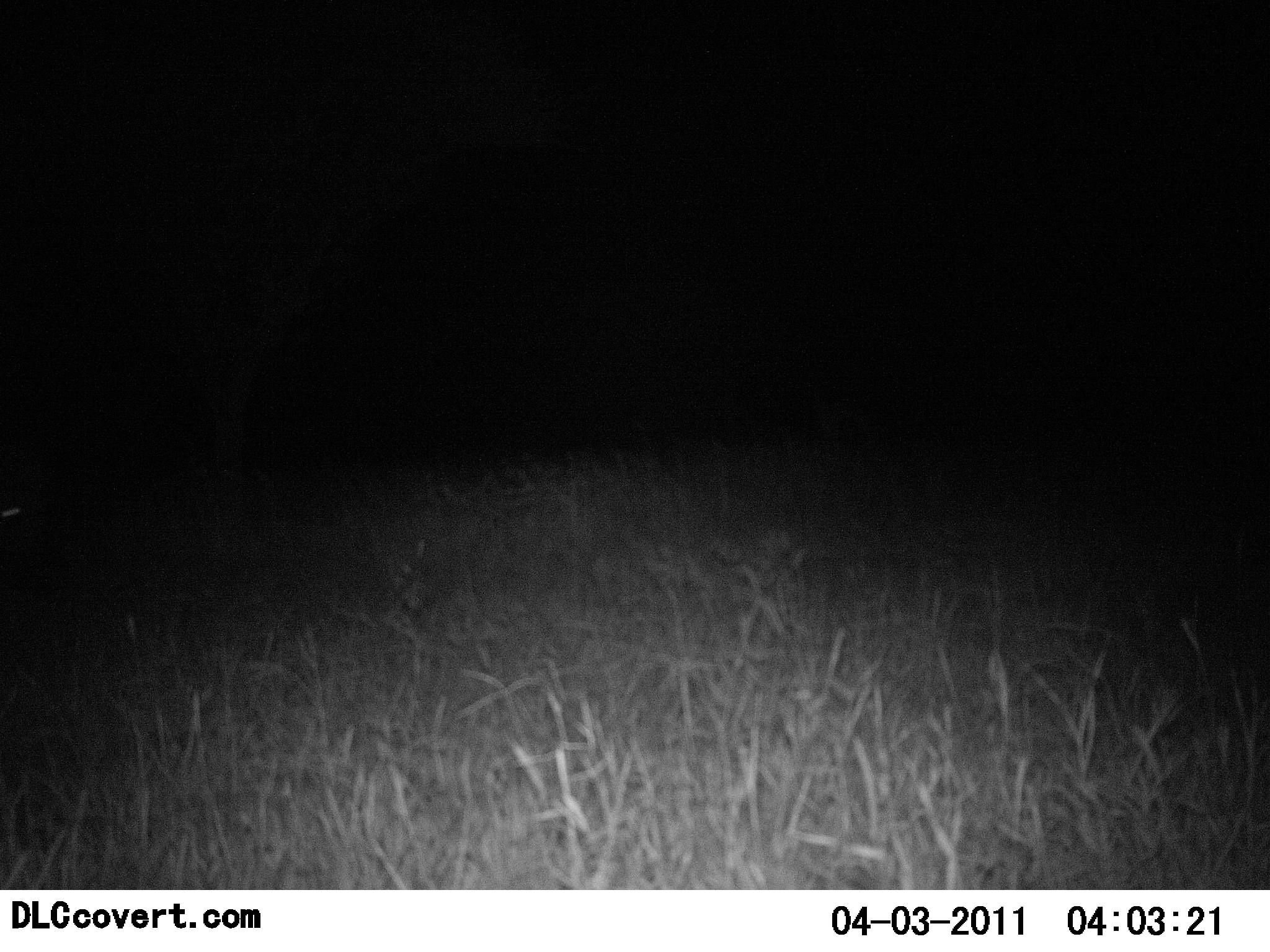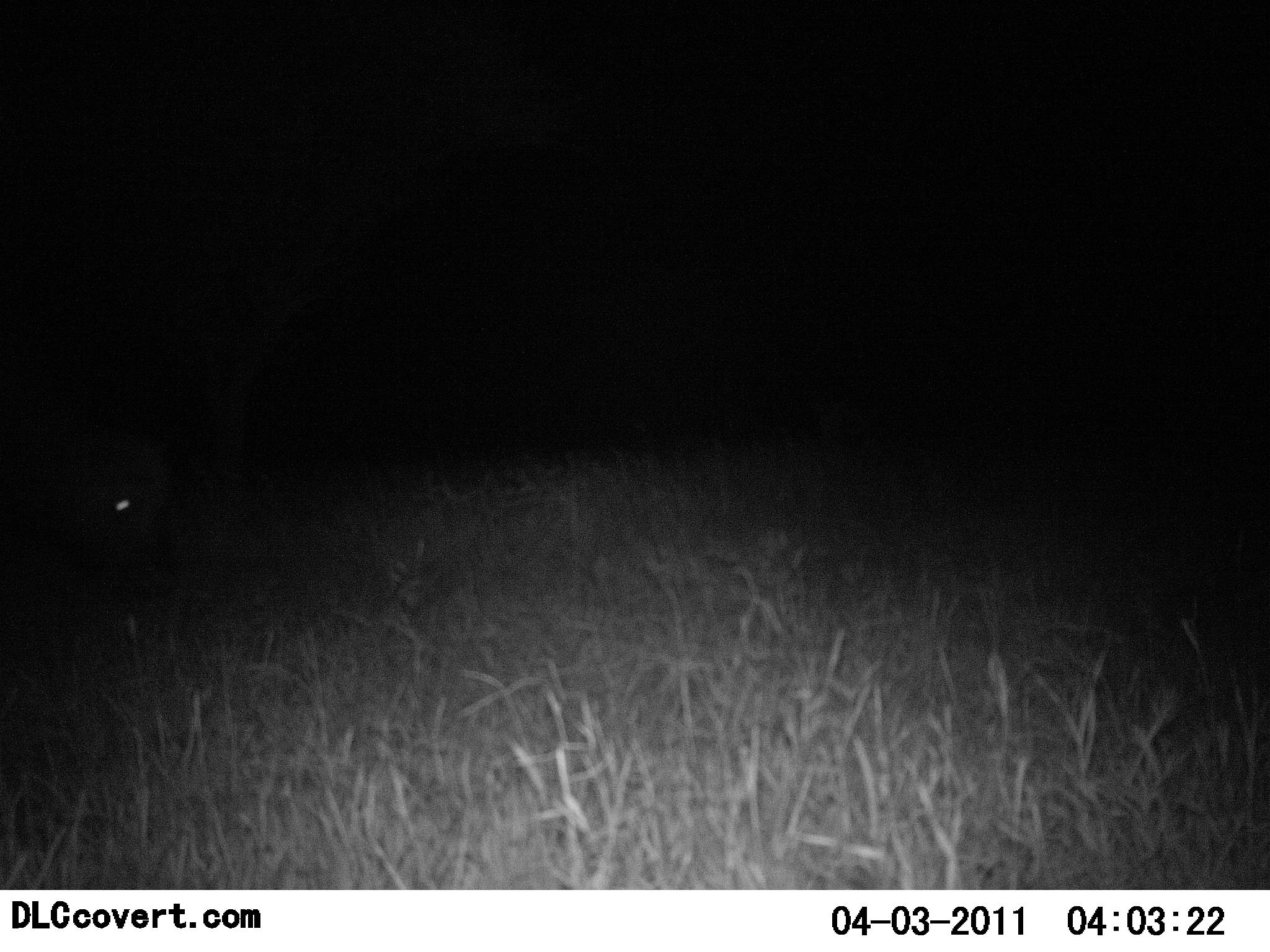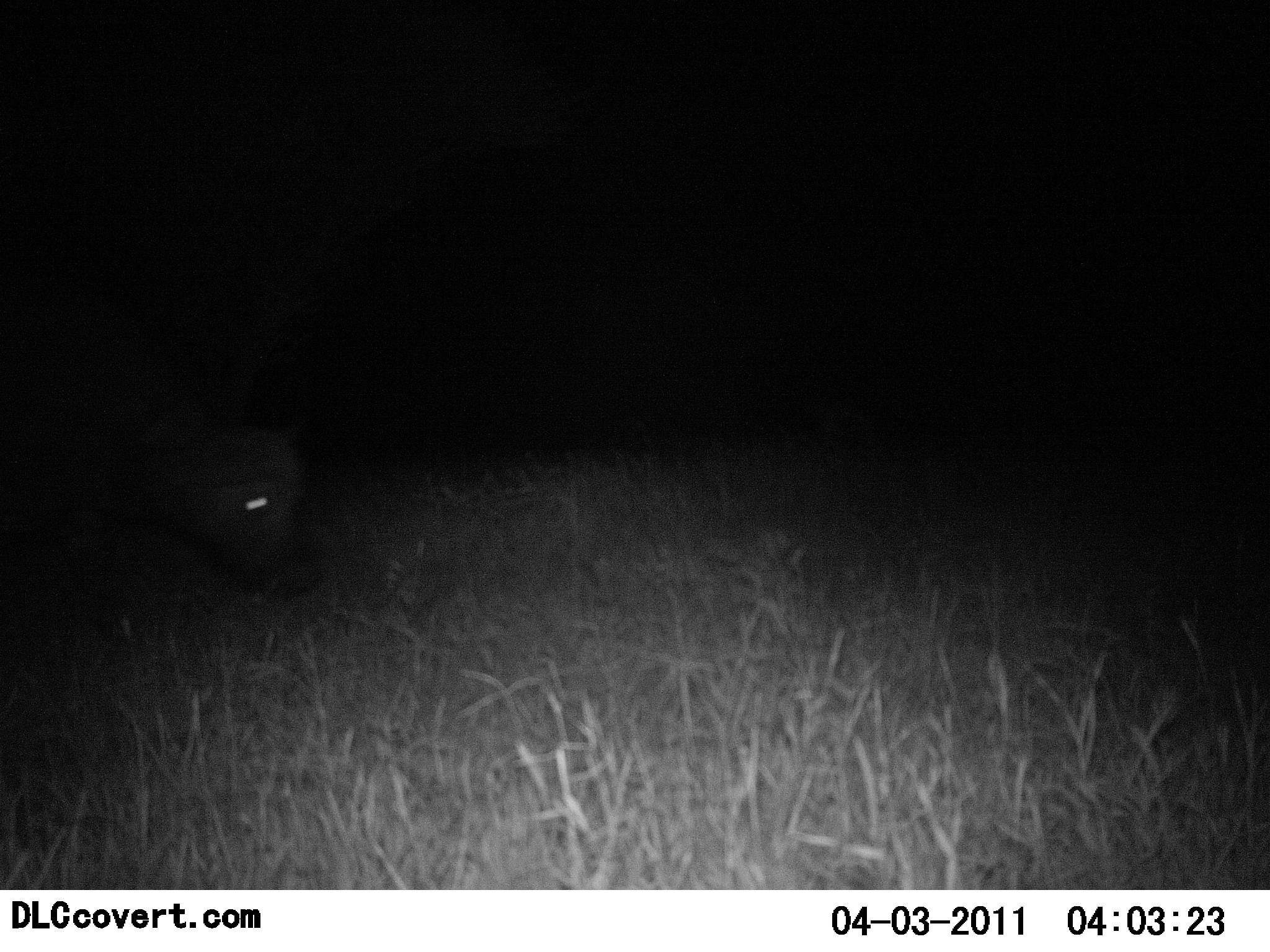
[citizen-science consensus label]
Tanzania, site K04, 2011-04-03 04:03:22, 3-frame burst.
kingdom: Animalia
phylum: Chordata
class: Mammalia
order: Artiodactyla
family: Bovidae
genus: Syncerus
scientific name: Syncerus caffer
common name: cape buffalo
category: buffalo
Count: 1.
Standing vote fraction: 0%.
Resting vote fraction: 0%.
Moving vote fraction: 100%.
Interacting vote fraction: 0%.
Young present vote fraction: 0%.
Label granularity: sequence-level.